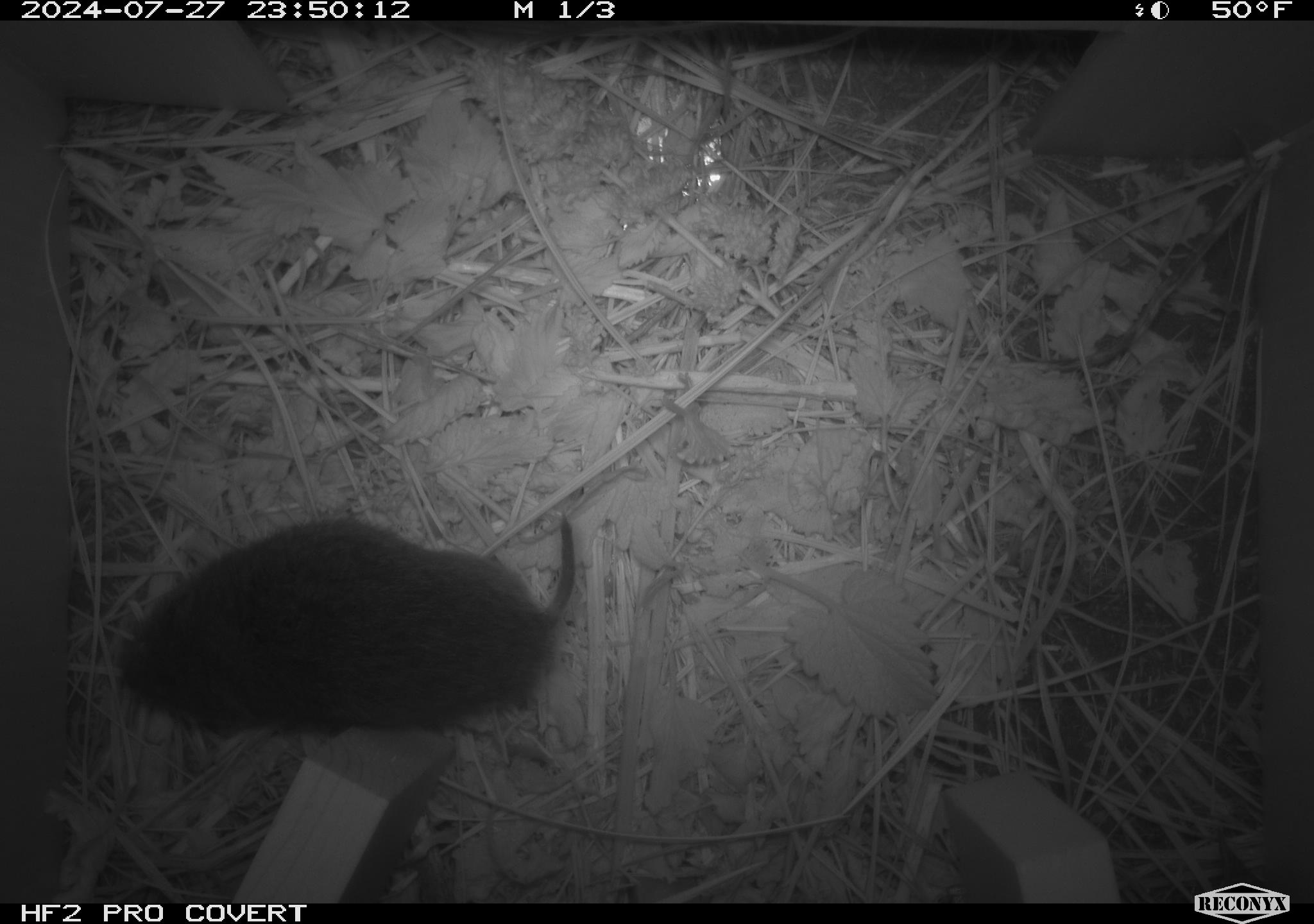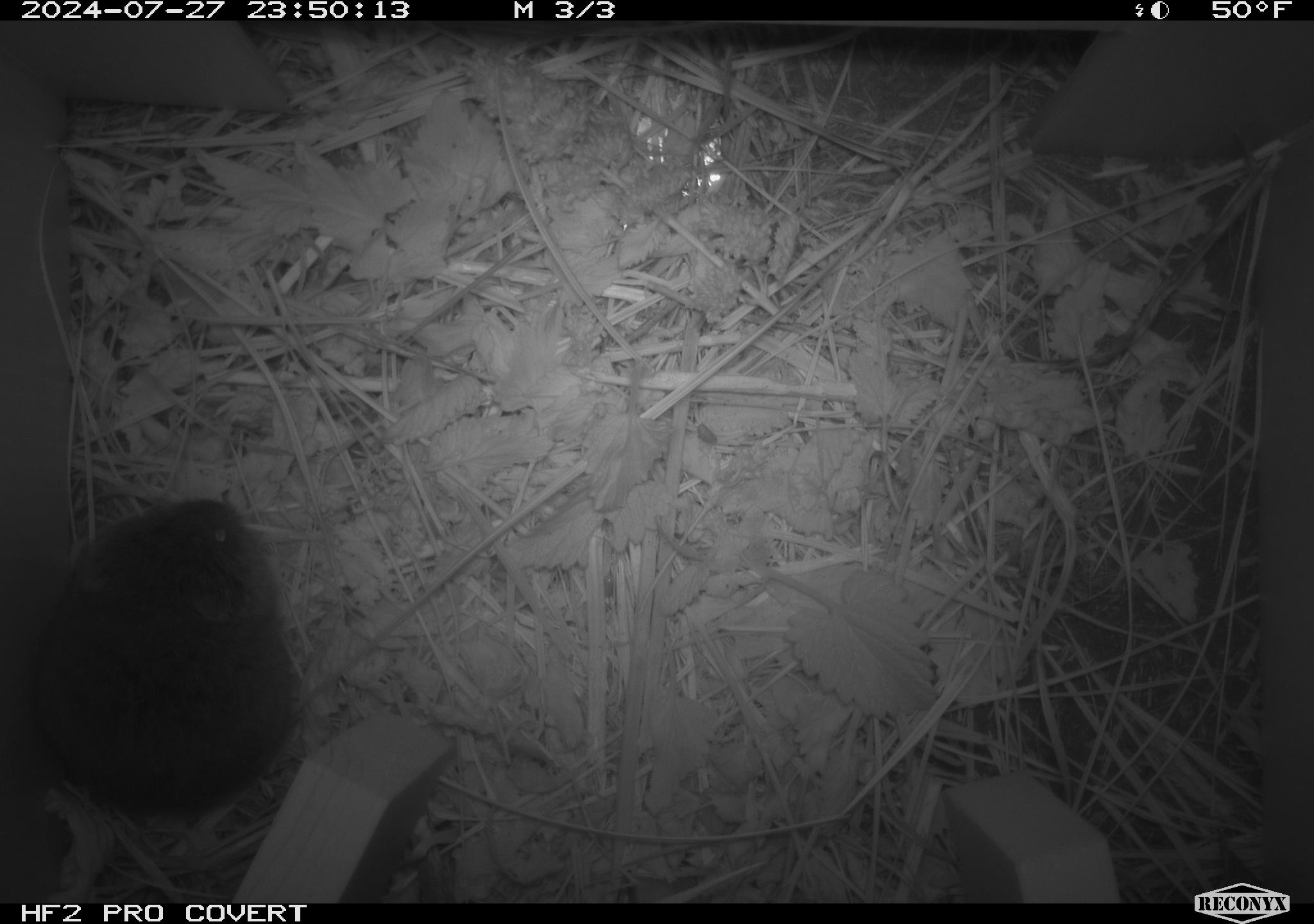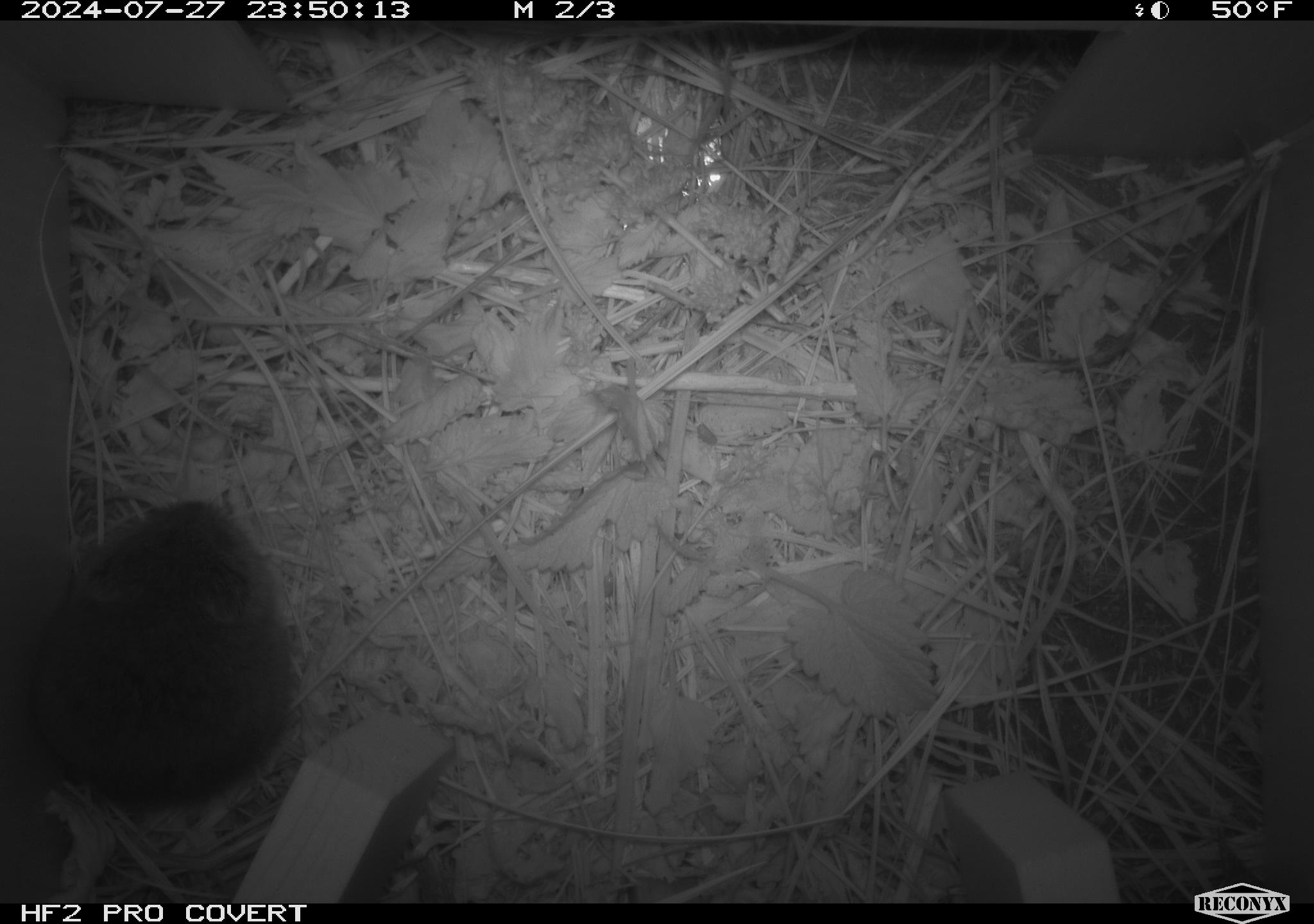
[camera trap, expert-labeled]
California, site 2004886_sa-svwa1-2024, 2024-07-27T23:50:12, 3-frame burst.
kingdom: Animalia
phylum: Chordata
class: Mammalia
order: Rodentia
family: Cricetidae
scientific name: Arvicolinae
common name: voles, lemmings, and muskrats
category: arvicolinae subfamily